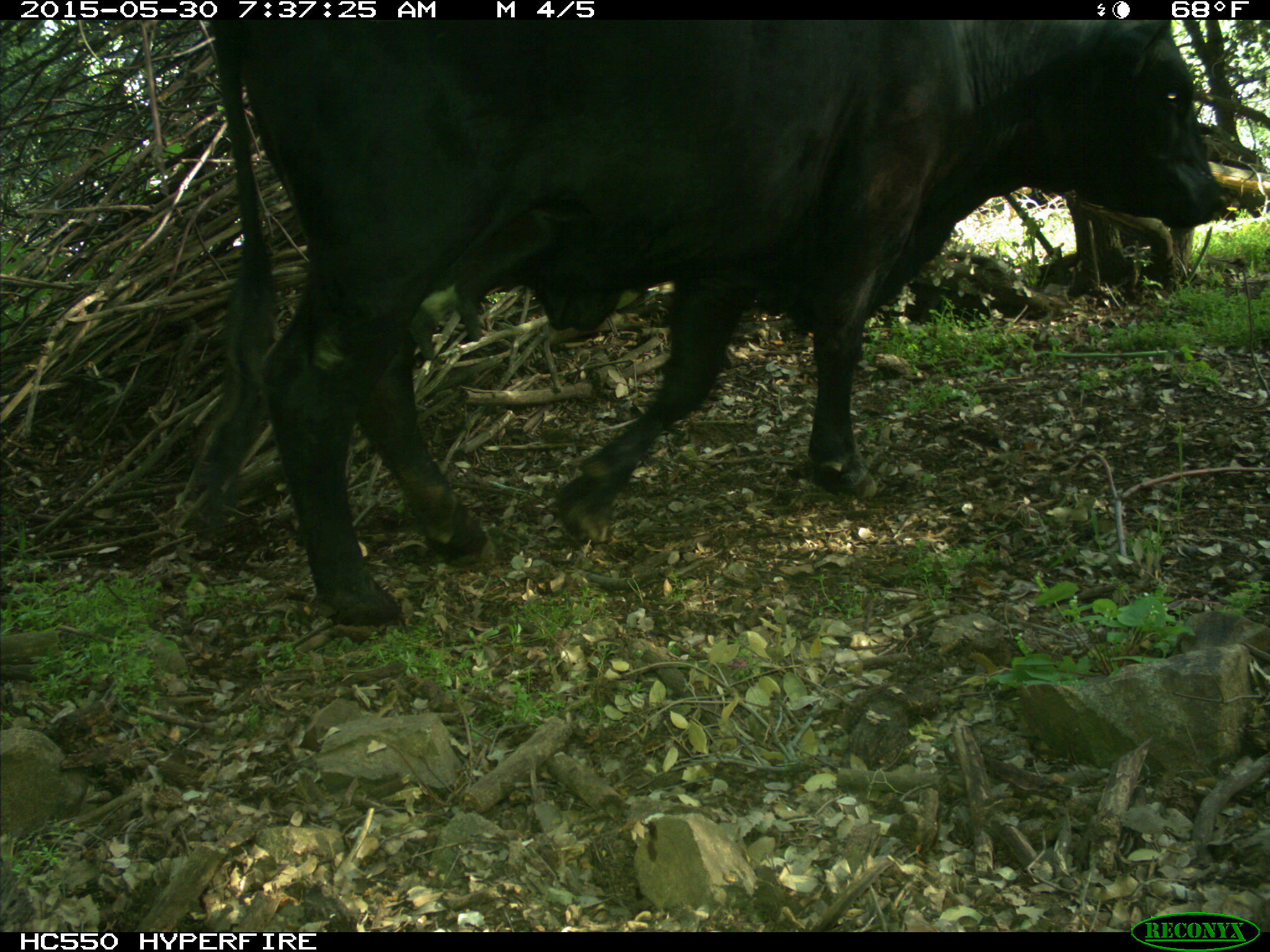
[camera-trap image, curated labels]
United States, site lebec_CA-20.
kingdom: Animalia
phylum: Chordata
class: Mammalia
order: Artiodactyla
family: Bovidae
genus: Bos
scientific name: Bos taurus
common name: domestic cow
Bos taurus (domestic cow).